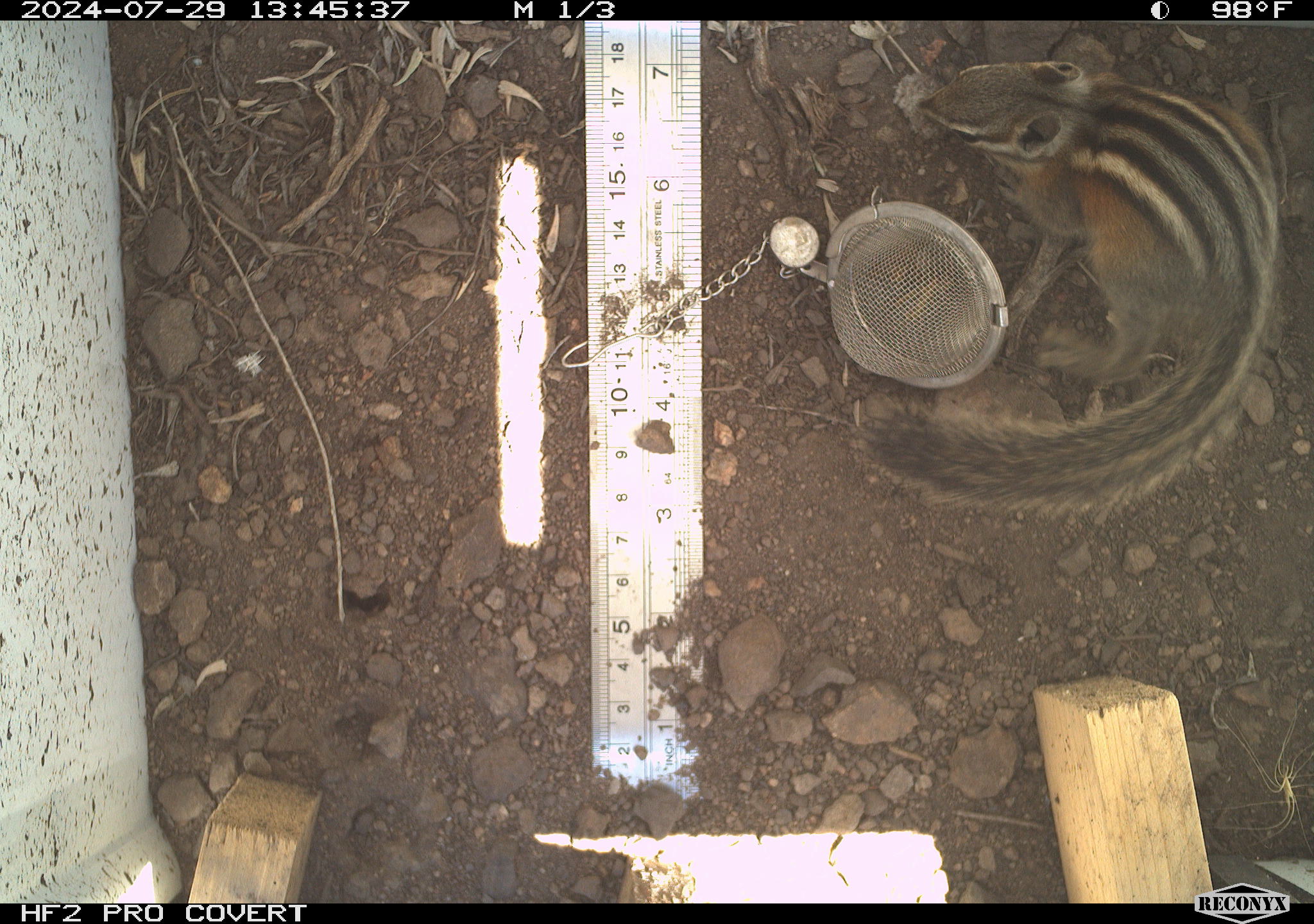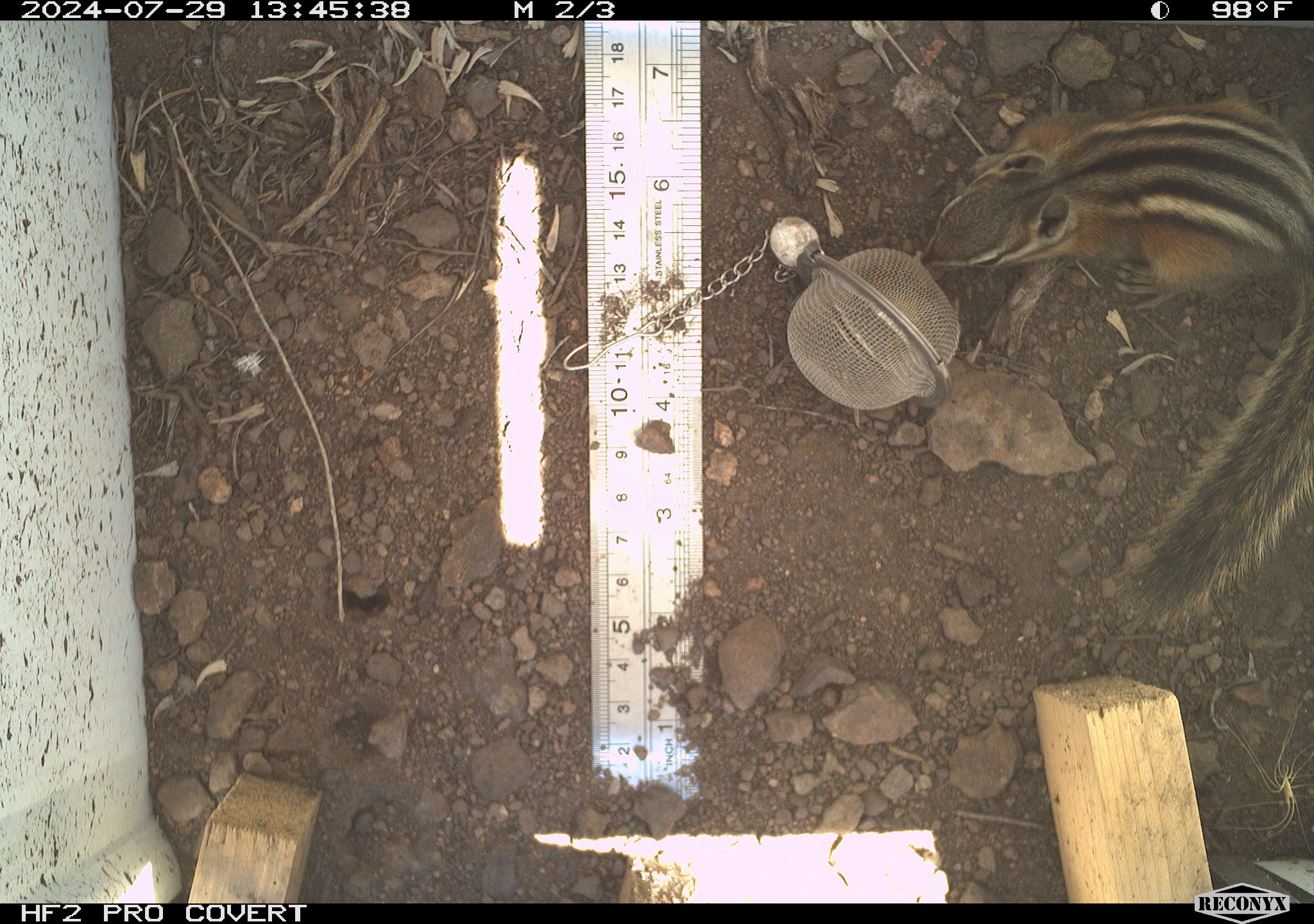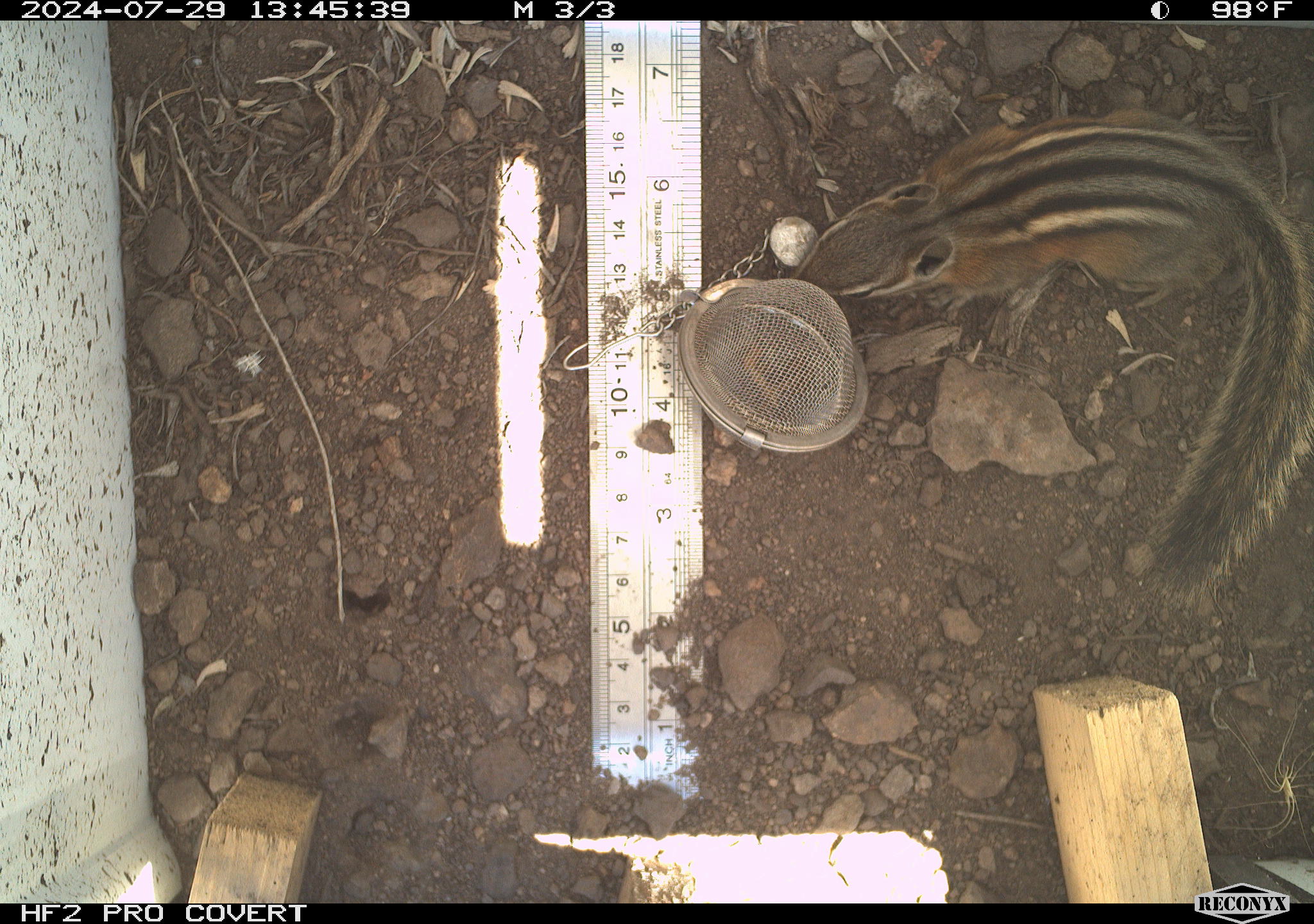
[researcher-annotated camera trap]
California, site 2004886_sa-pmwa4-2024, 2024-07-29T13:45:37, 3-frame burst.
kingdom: Animalia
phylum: Chordata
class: Mammalia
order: Rodentia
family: Sciuridae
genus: Neotamias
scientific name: Neotamias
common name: western chipmunks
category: neotamias species